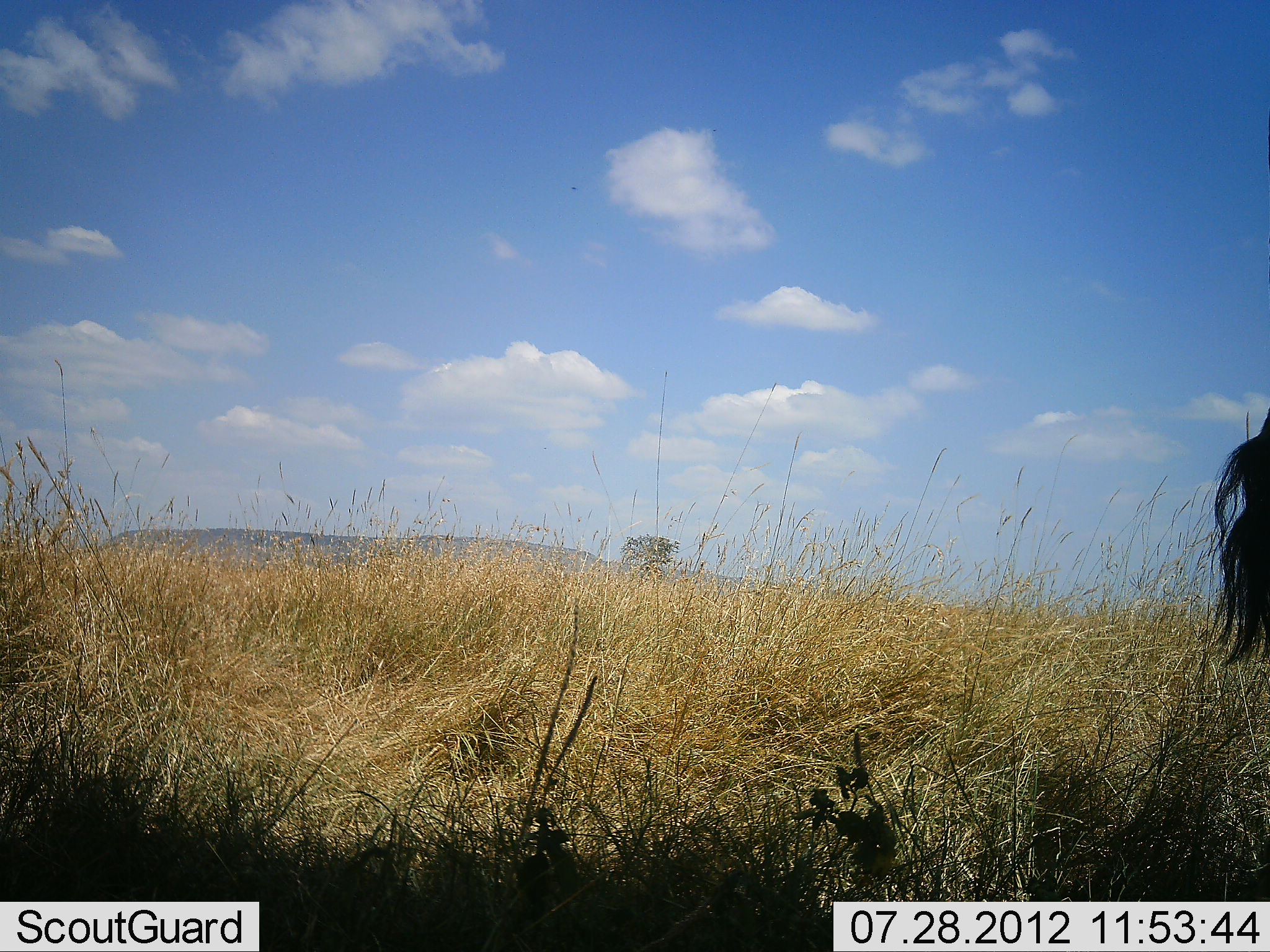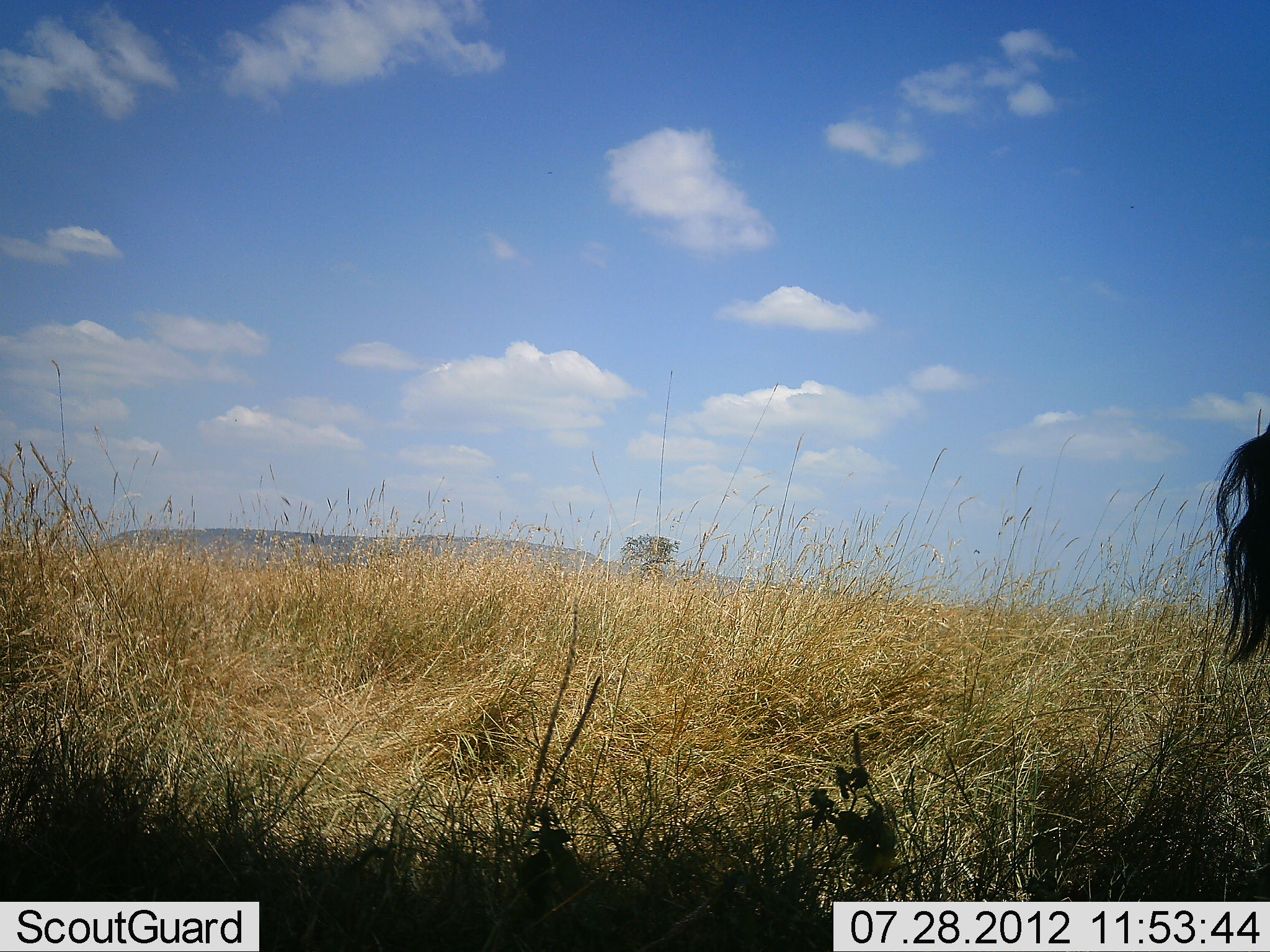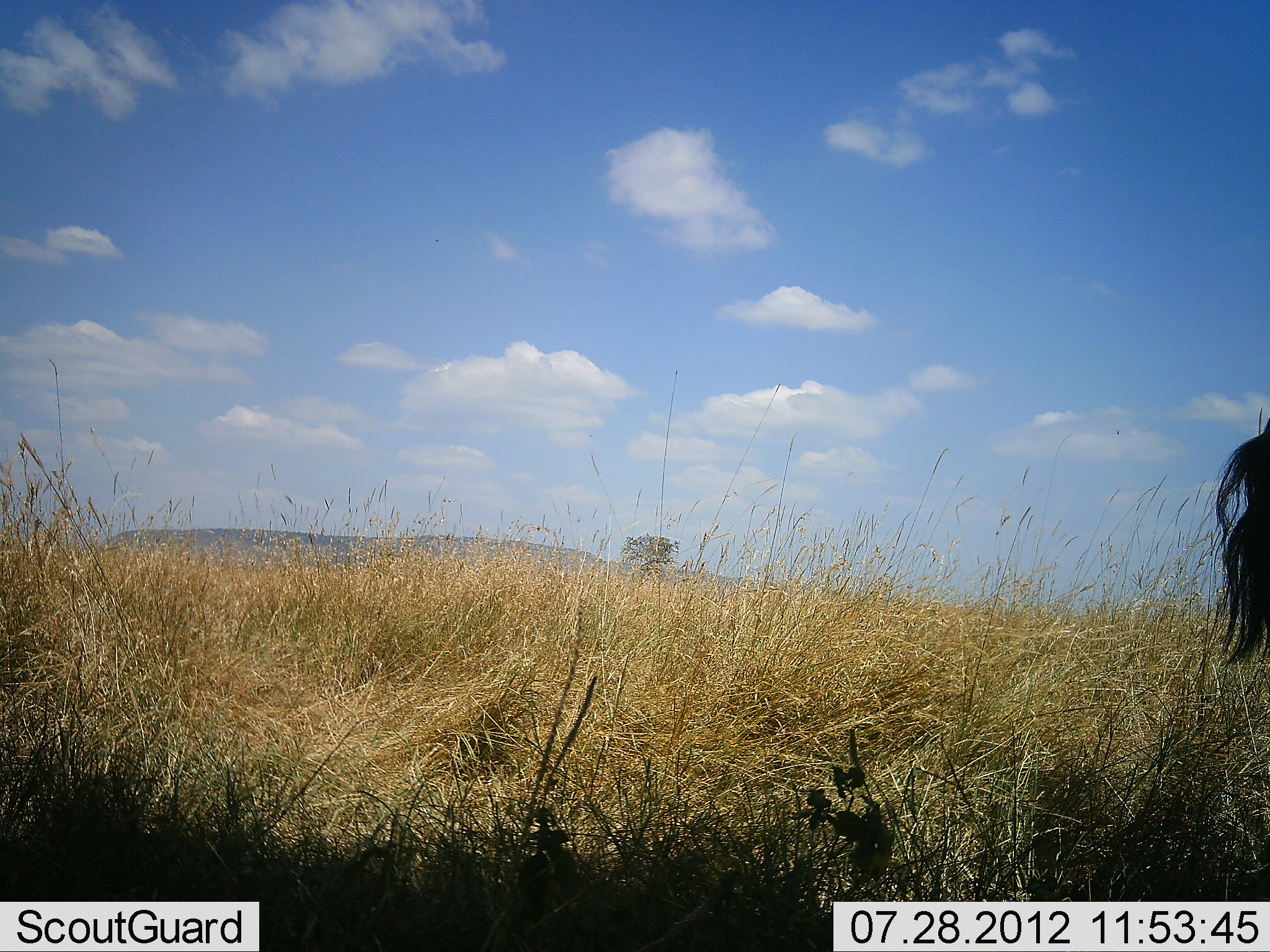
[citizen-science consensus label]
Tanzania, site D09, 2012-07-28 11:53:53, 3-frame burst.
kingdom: Animalia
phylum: Chordata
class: Mammalia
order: Artiodactyla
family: Bovidae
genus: Connochaetes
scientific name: Connochaetes taurinus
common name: blue wildebeest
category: wildebeest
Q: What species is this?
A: Wildebeest (blue wildebeest) (Connochaetes taurinus).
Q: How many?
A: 1.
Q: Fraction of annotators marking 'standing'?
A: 100%.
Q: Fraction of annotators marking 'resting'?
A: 0%.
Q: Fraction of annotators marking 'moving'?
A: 0%.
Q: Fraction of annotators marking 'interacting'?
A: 0%.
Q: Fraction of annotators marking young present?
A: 0%.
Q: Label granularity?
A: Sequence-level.